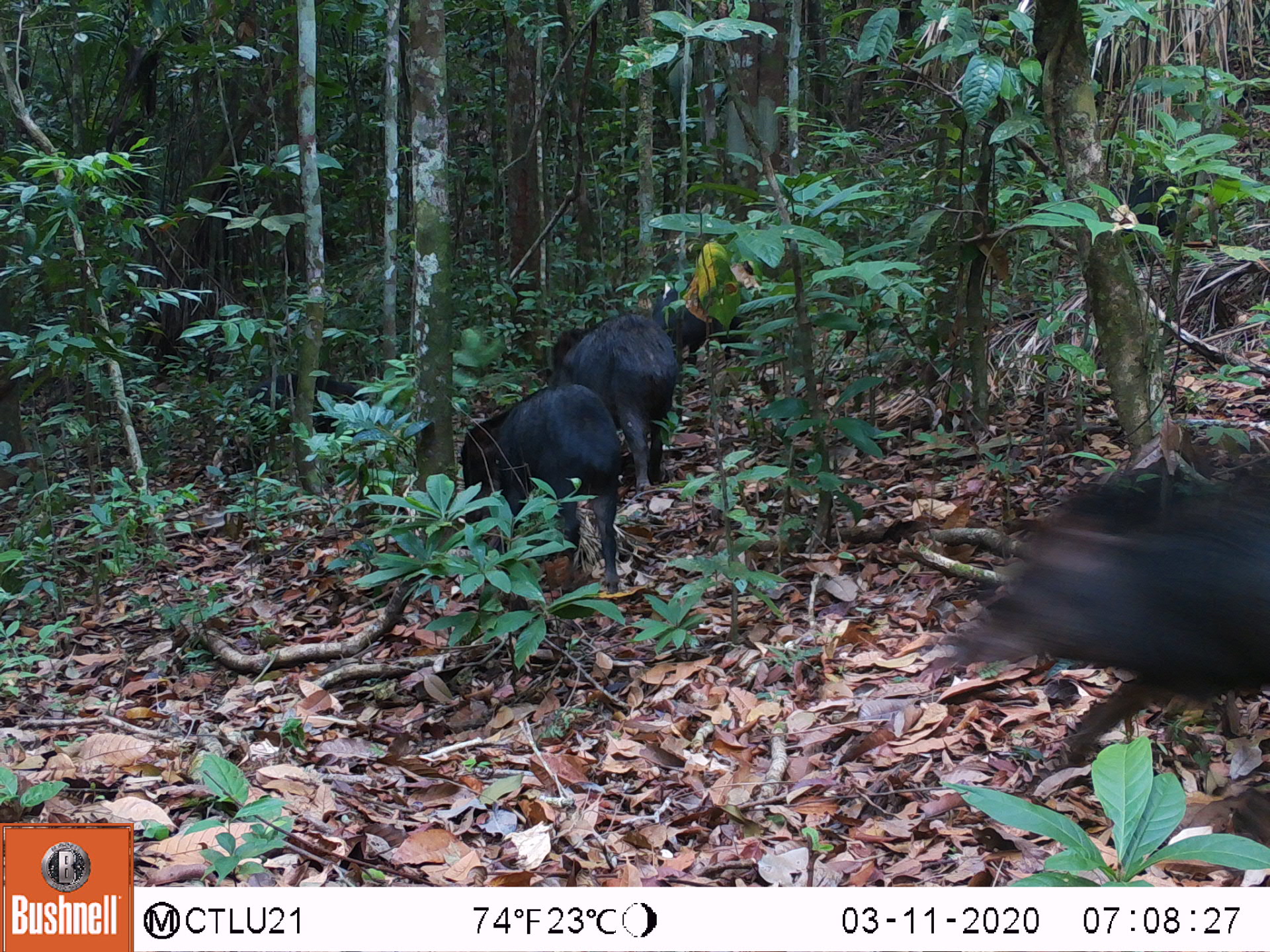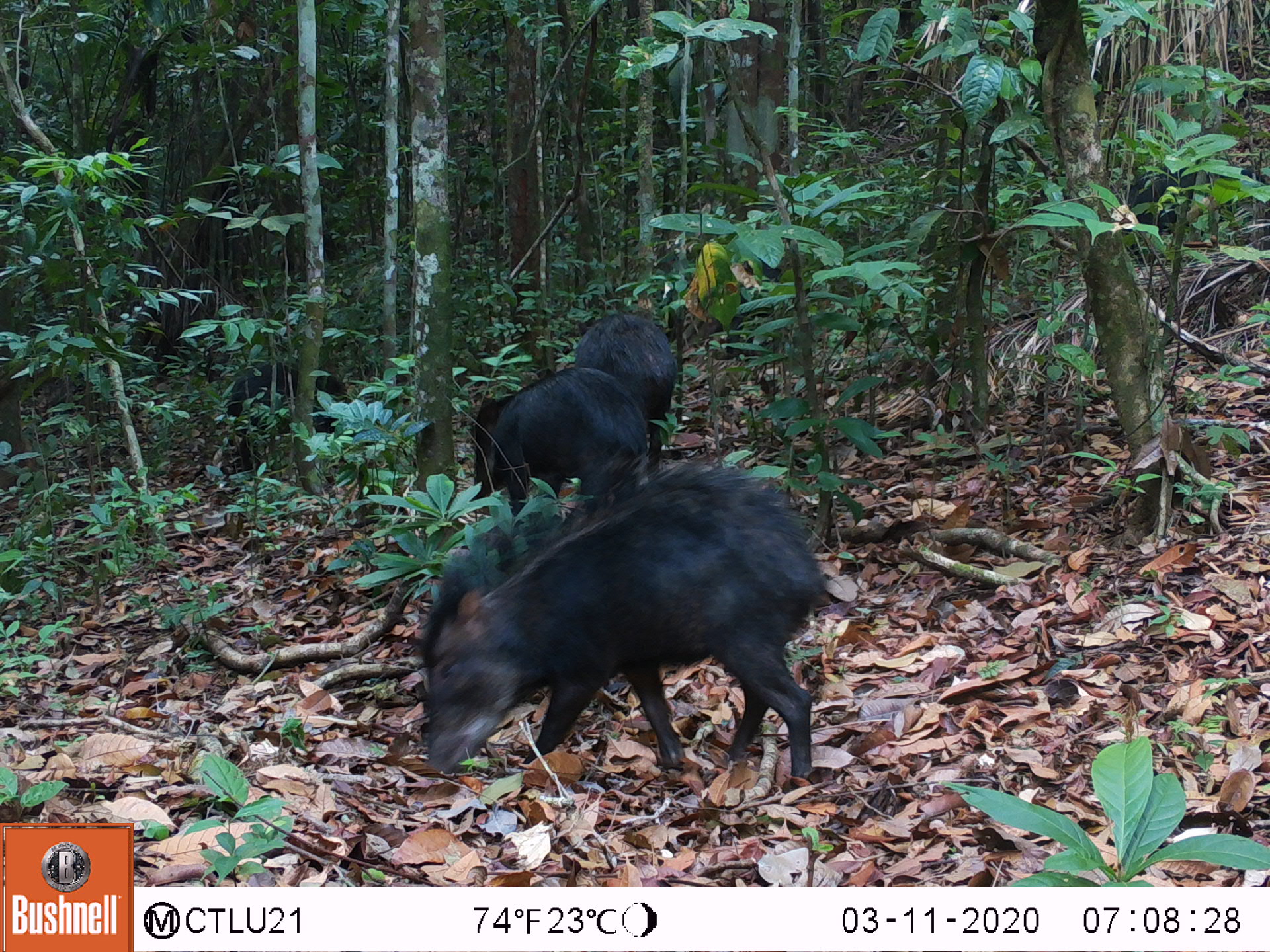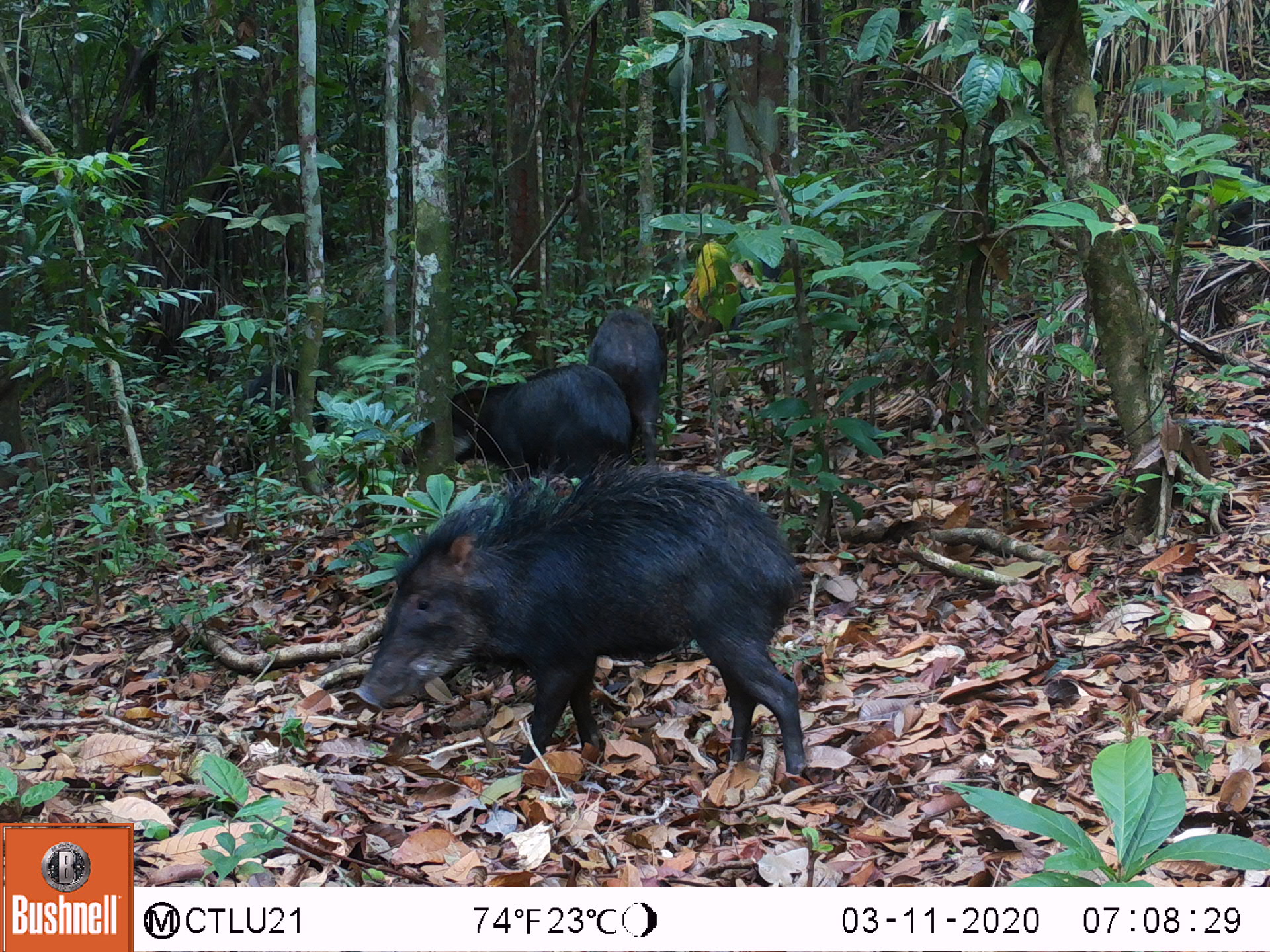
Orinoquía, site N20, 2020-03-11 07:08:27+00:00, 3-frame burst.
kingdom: Animalia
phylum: Chordata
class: Mammalia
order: Artiodactyla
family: Tayassuidae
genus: Tayassu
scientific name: Tayassu pecari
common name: white-lipped peccary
White-lipped peccary (Tayassu pecari).